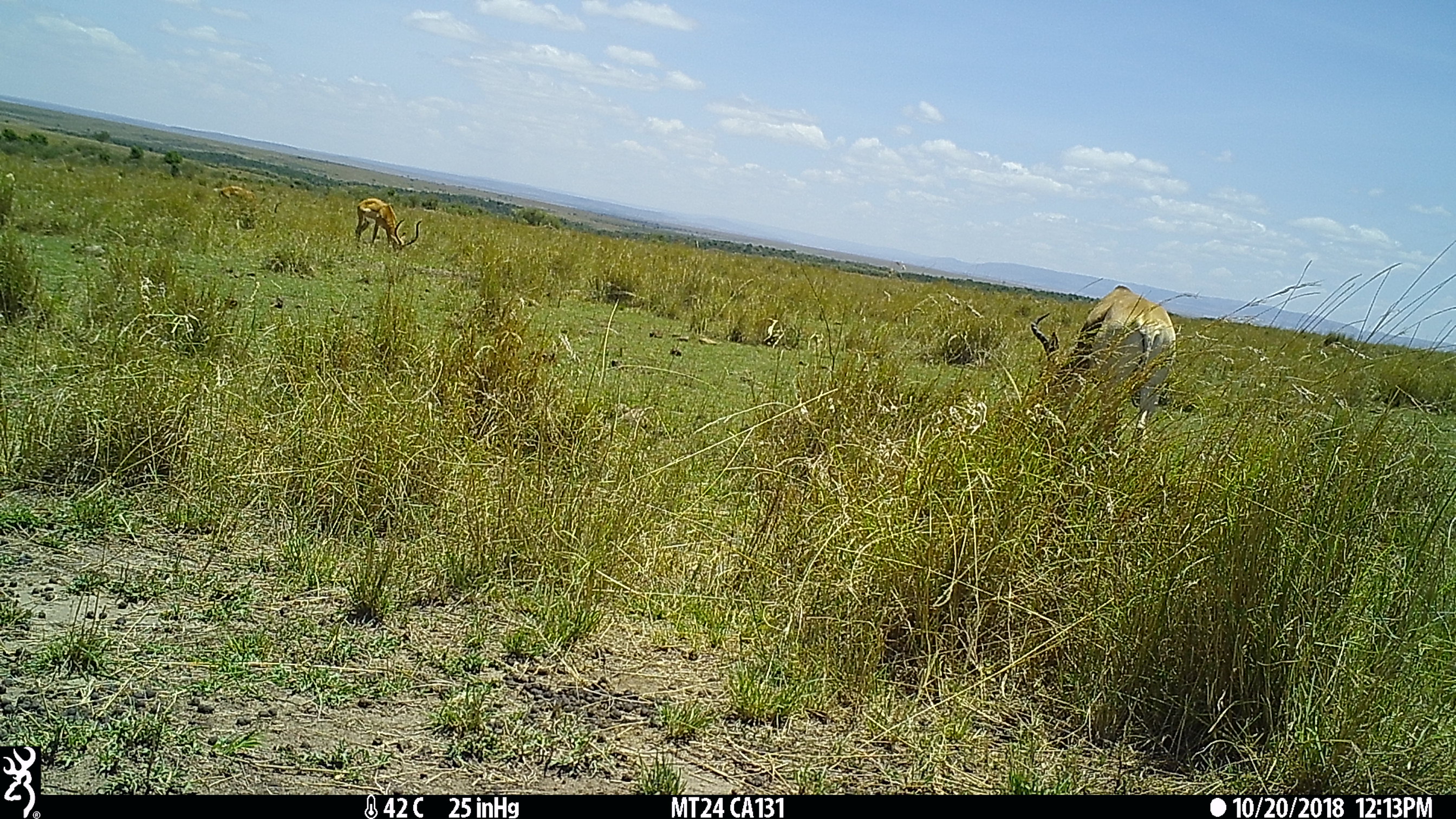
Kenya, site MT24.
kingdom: Animalia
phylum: Chordata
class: Mammalia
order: Artiodactyla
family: Bovidae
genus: Aepyceros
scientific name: Aepyceros melampus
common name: impala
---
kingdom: Animalia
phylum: Chordata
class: Mammalia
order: Artiodactyla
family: Bovidae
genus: Alcelaphus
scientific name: Alcelaphus buselaphus cokii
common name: coke's hartebeest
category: hartebeest cokes